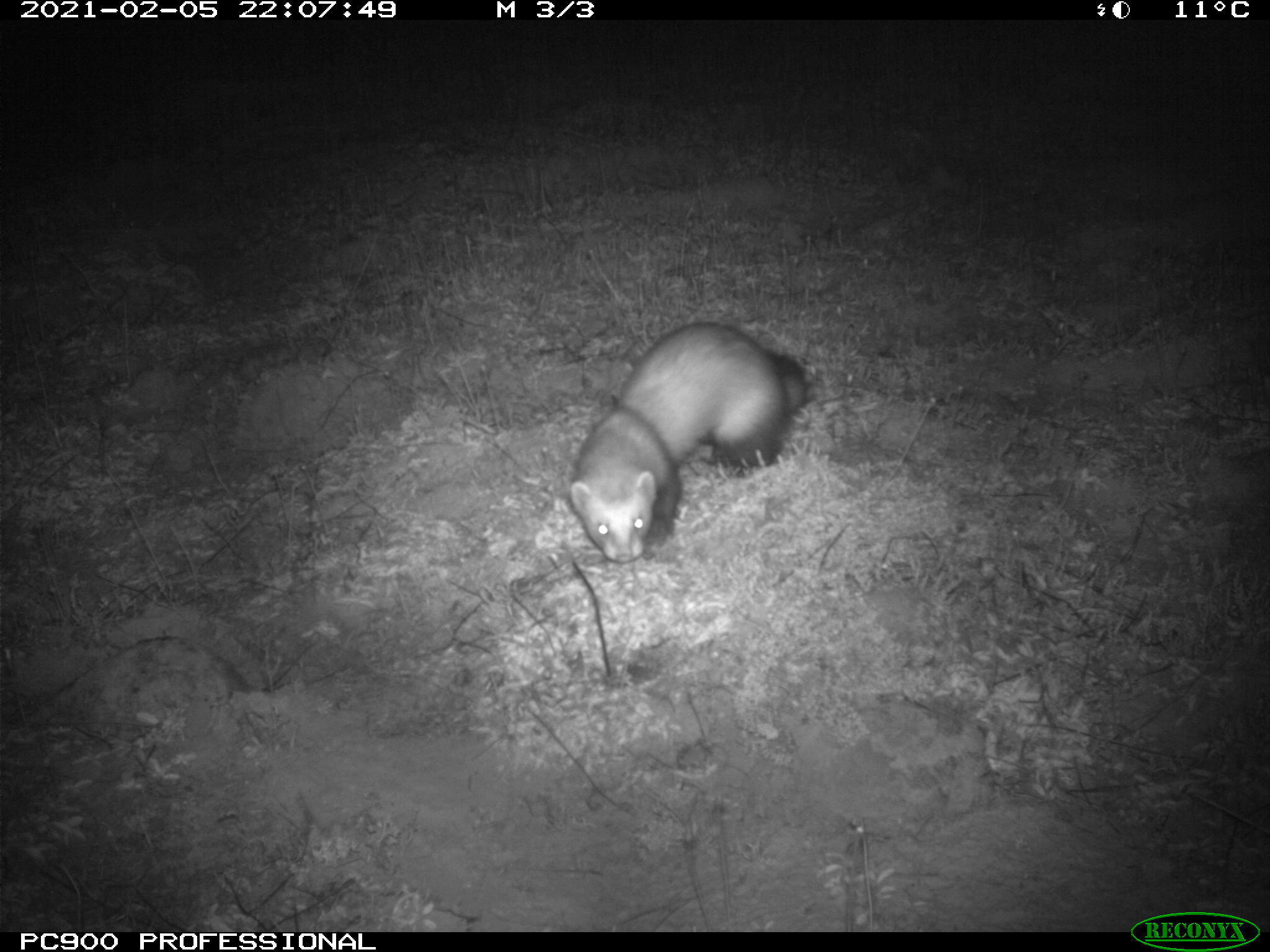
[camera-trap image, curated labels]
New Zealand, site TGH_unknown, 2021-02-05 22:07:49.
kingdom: Animalia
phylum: Chordata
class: Mammalia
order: Carnivora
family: Mustelidae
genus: Mustela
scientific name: Mustela furo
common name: ferret